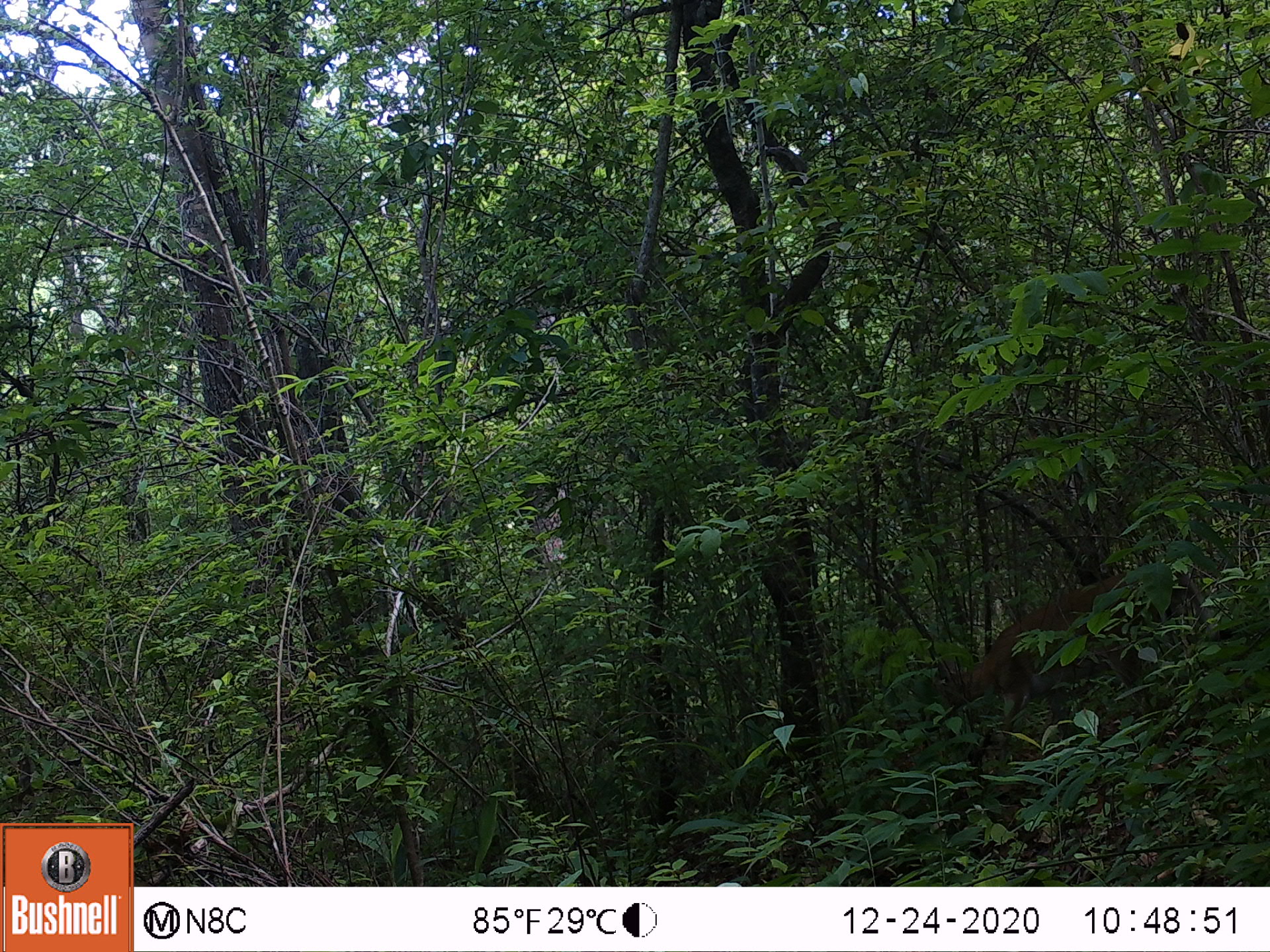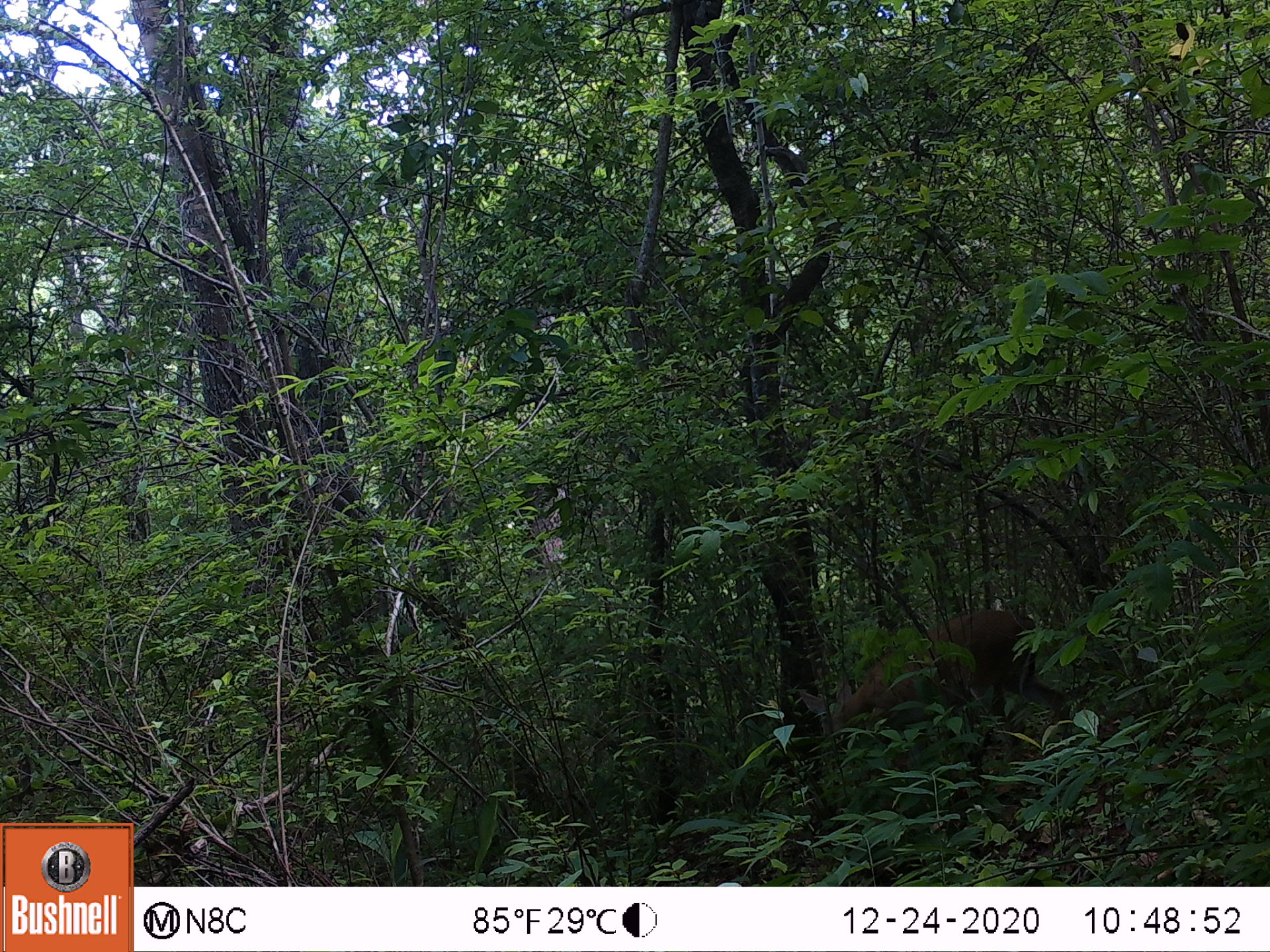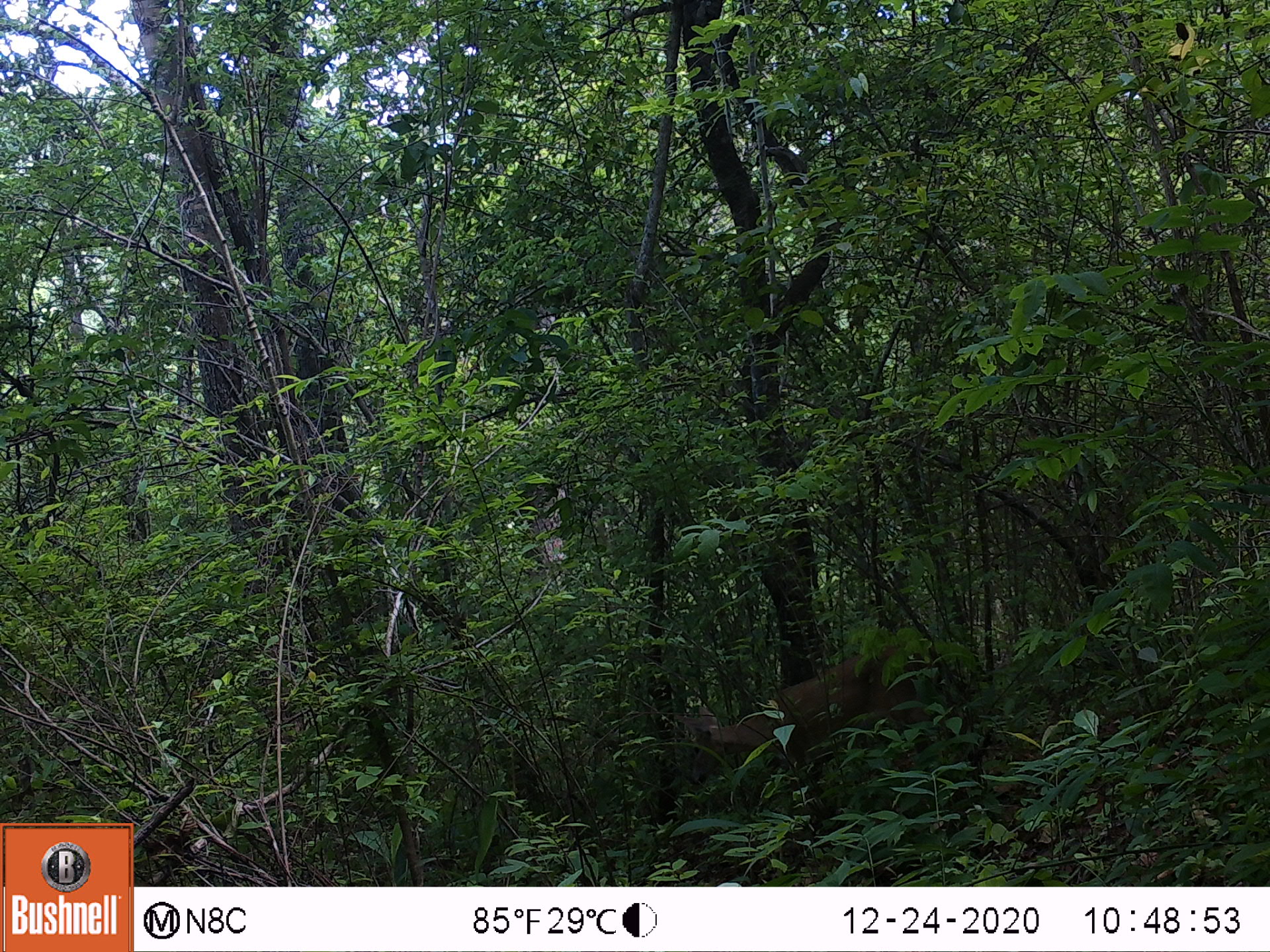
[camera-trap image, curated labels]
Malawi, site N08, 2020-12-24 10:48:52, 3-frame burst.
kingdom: Animalia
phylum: Chordata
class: Mammalia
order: Artiodactyla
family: Bovidae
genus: Sylvicapra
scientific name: Sylvicapra grimmia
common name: common duiker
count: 1